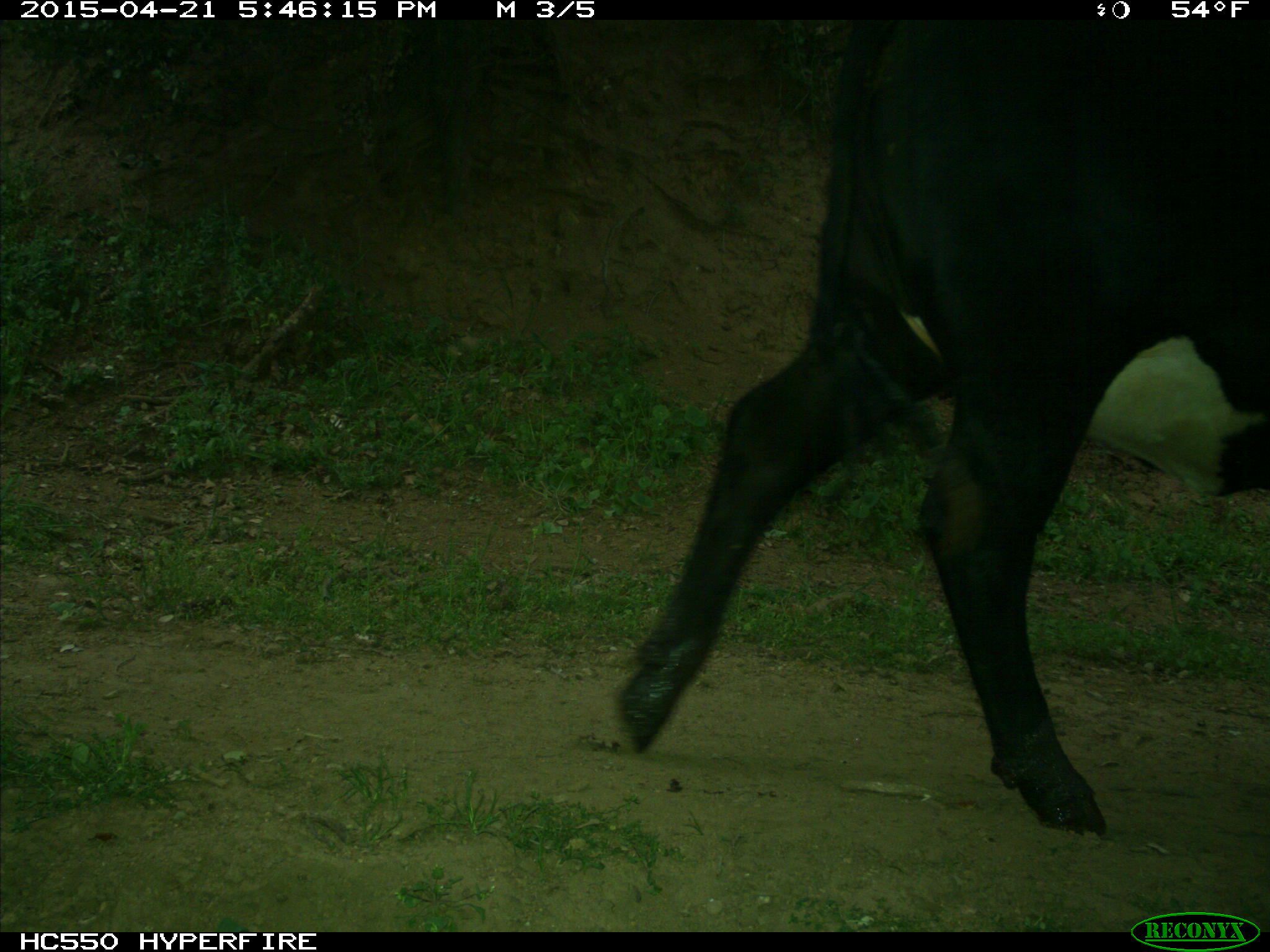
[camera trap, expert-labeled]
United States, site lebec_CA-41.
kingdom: Animalia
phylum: Chordata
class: Mammalia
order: Artiodactyla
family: Bovidae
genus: Bos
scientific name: Bos taurus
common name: domestic cow